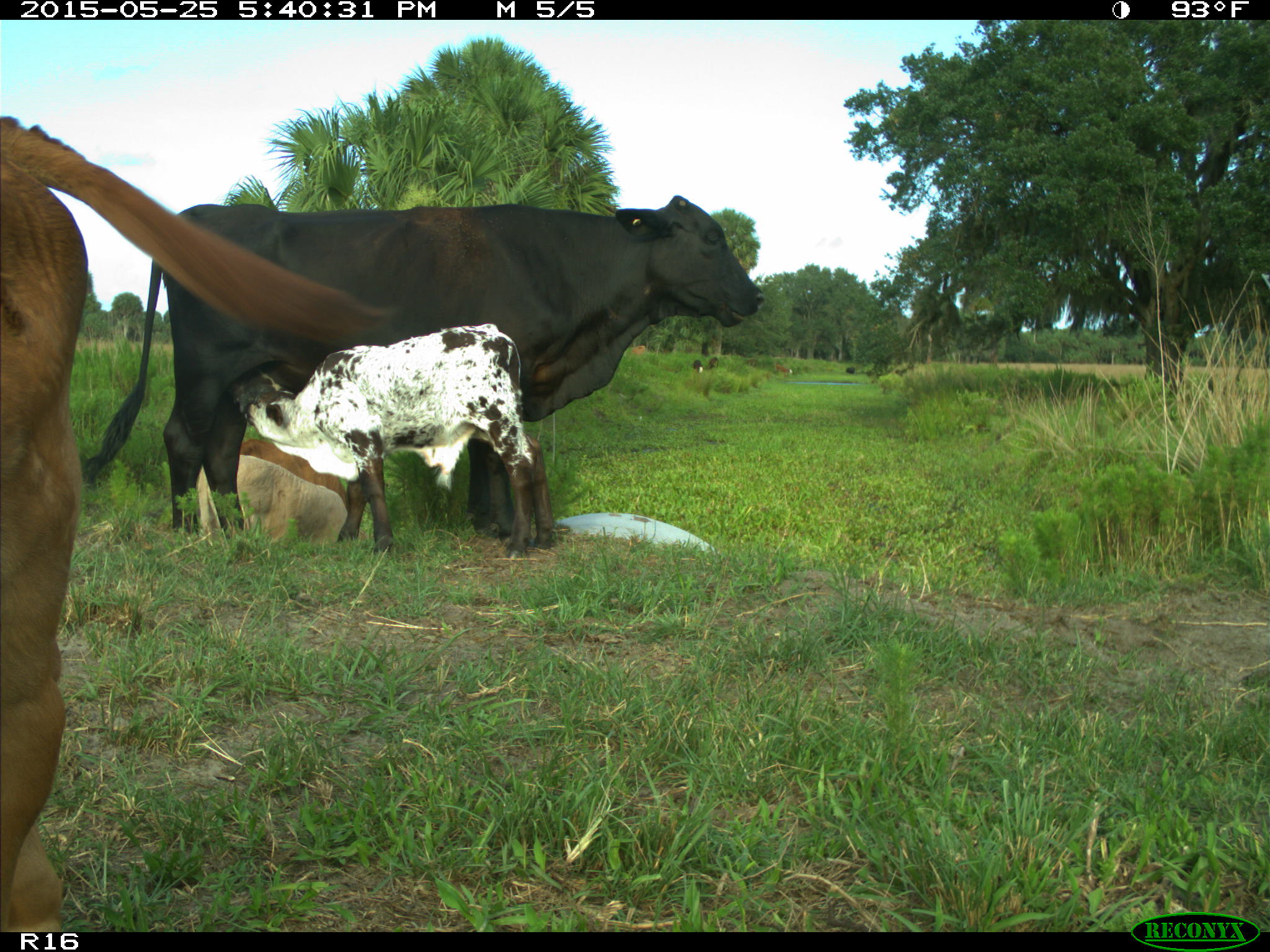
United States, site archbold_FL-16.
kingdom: Animalia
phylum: Chordata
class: Mammalia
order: Artiodactyla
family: Bovidae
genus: Bos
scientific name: Bos taurus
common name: domestic cow